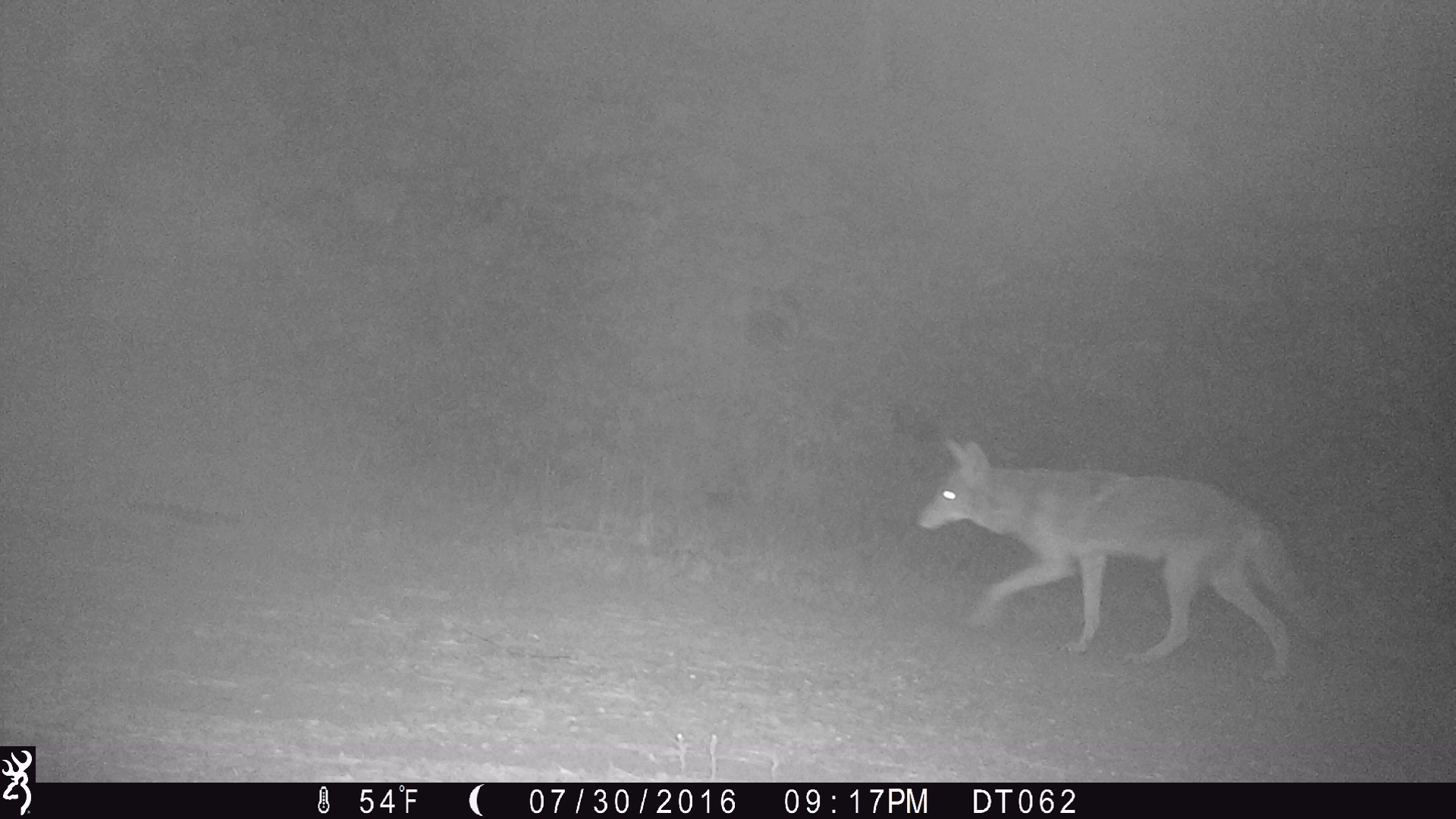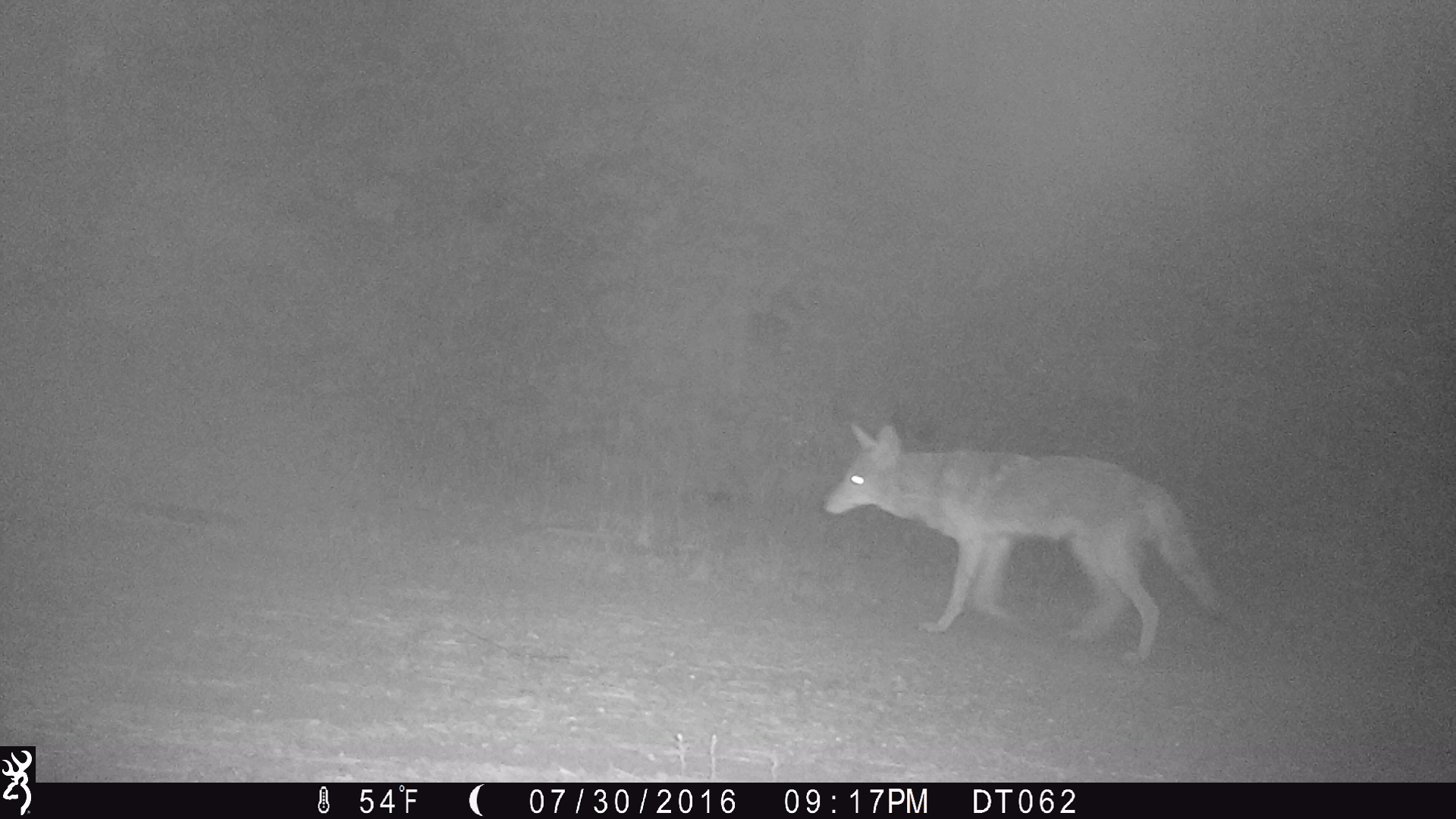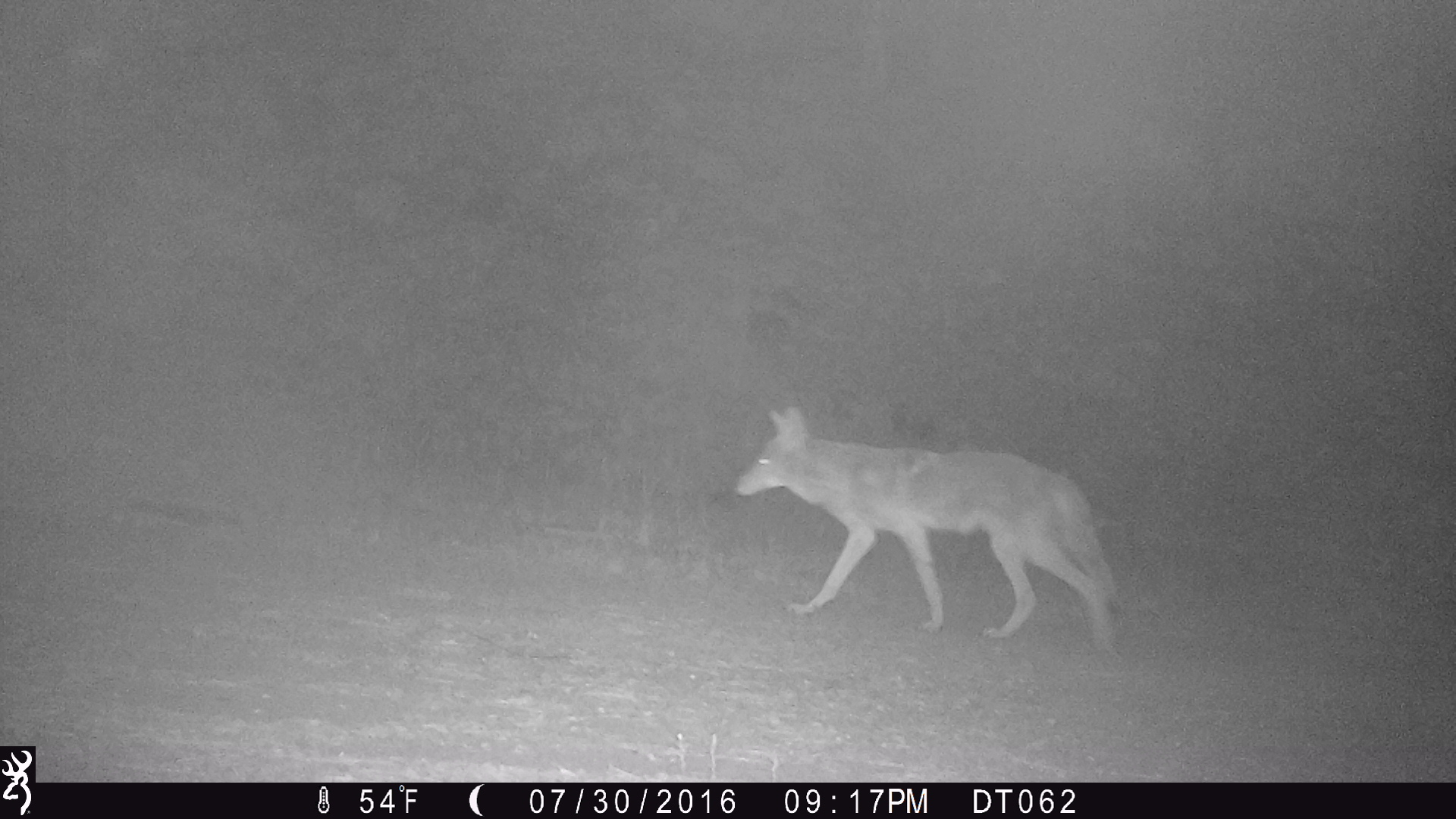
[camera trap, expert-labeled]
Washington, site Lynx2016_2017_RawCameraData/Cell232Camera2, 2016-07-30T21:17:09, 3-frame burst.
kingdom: Animalia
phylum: Chordata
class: Mammalia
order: Carnivora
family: Canidae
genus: Canis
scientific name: Canis latrans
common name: coyote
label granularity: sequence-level